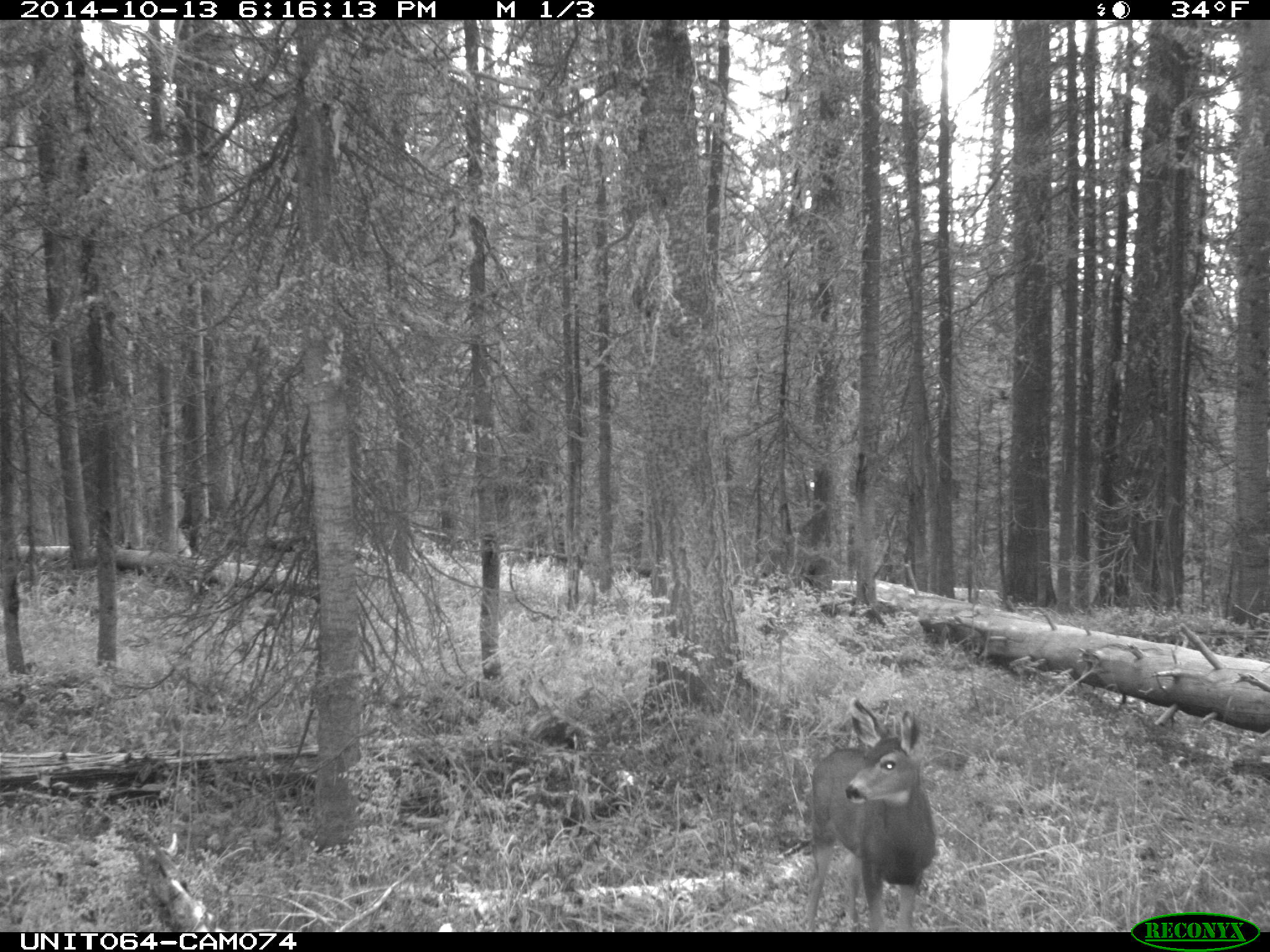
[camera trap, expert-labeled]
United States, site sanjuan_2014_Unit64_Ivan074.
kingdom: Animalia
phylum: Chordata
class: Mammalia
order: Artiodactyla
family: Cervidae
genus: Odocoileus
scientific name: Odocoileus hemionus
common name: mule deer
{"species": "Odocoileus hemionus (mule deer)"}